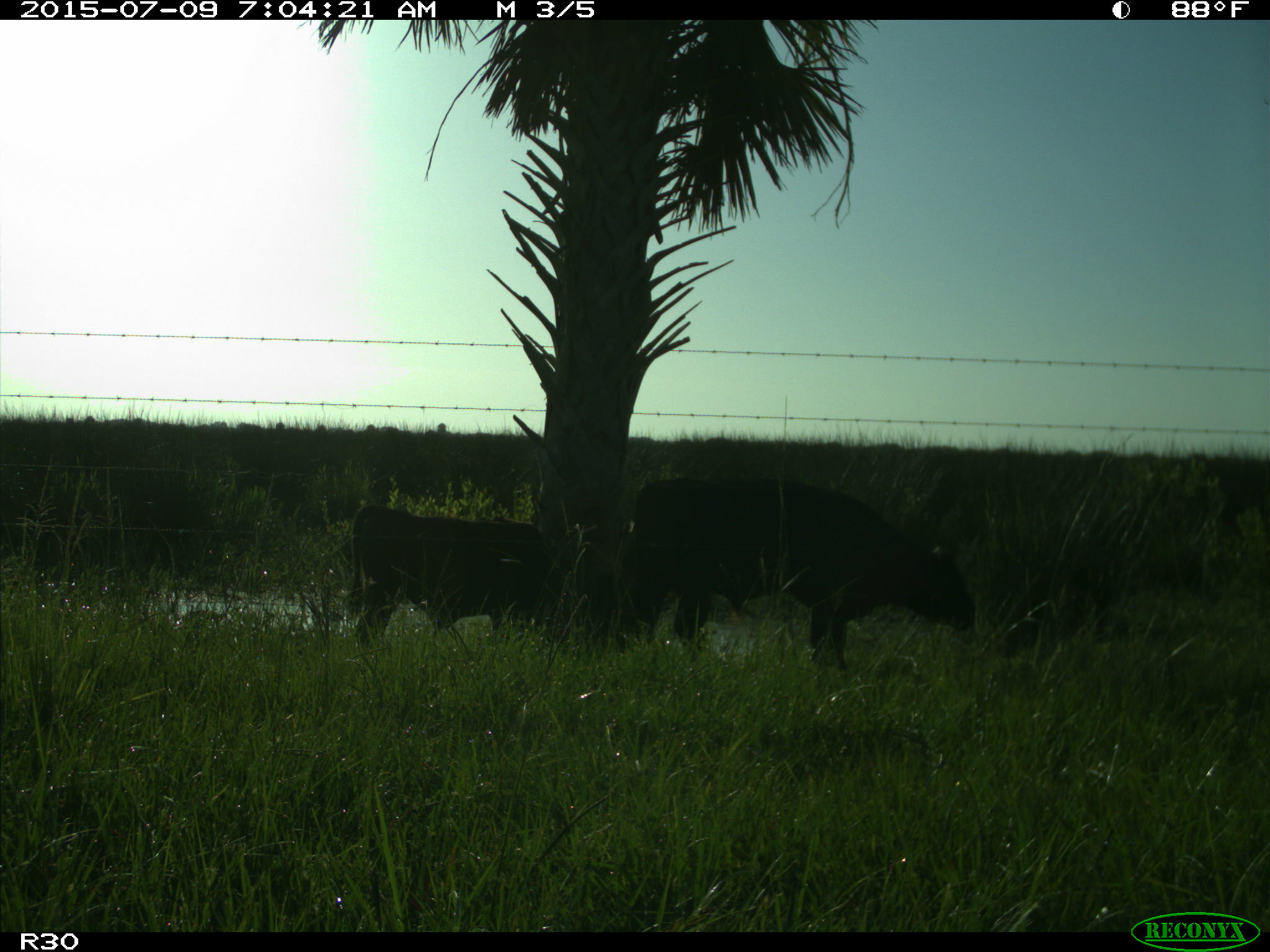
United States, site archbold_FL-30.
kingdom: Animalia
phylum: Chordata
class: Mammalia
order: Artiodactyla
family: Bovidae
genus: Bos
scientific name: Bos taurus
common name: domestic cow